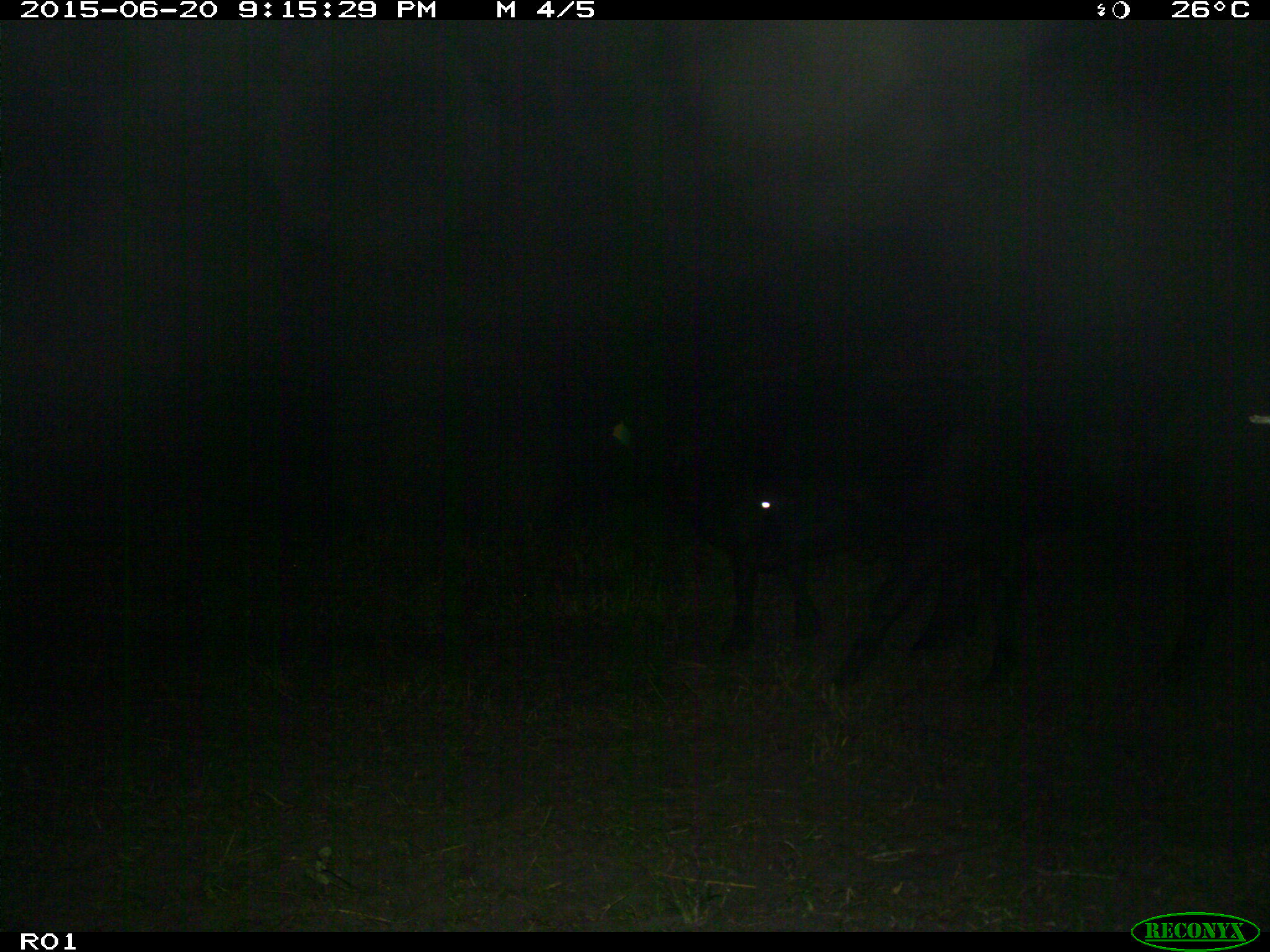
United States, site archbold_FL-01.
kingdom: Animalia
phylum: Chordata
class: Mammalia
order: Artiodactyla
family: Bovidae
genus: Bos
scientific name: Bos taurus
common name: domestic cow